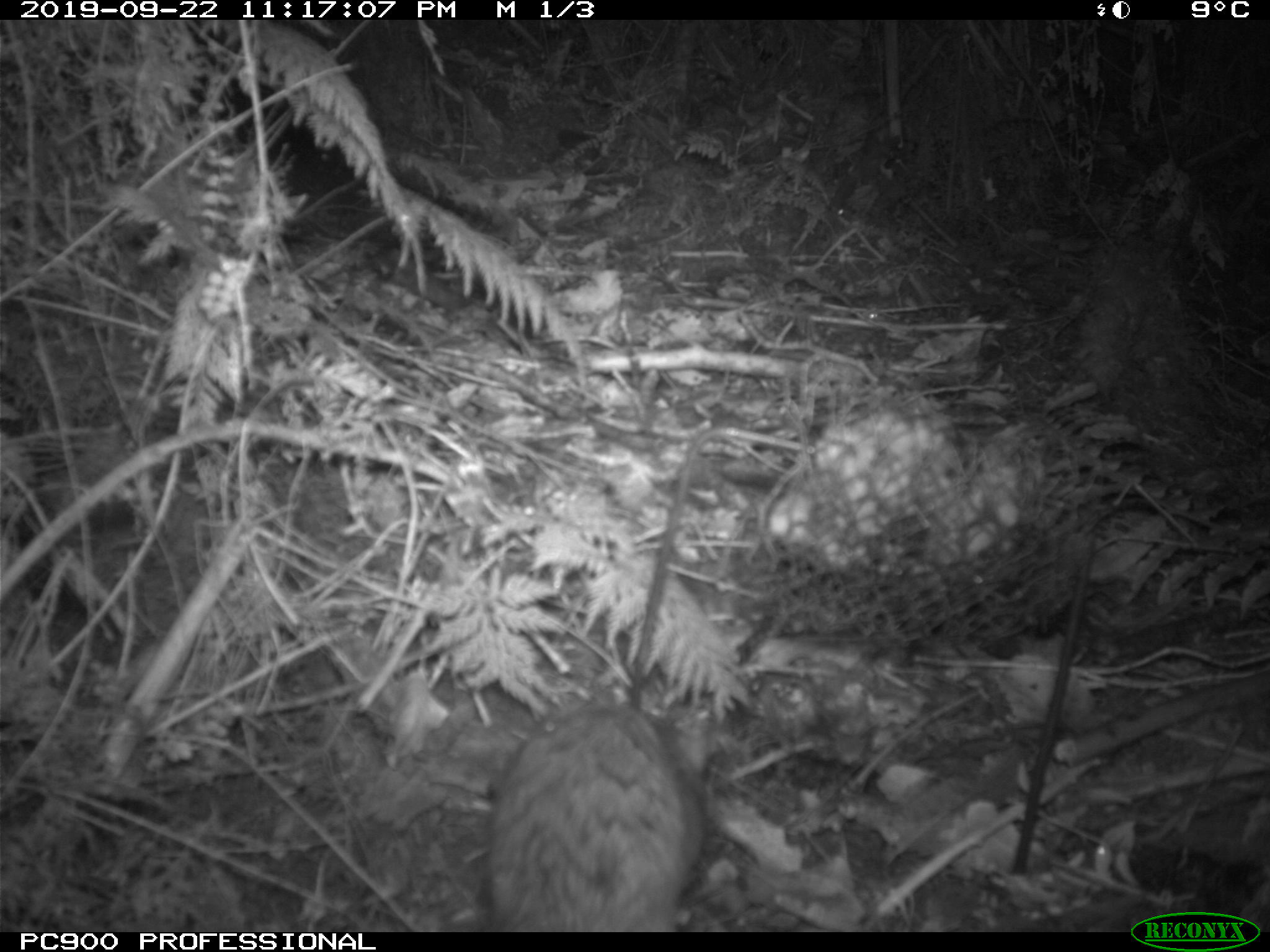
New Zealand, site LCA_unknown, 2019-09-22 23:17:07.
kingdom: Animalia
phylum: Chordata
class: Mammalia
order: Rodentia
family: Muridae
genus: Rattus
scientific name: Rattus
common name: rat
Rat (Rattus).